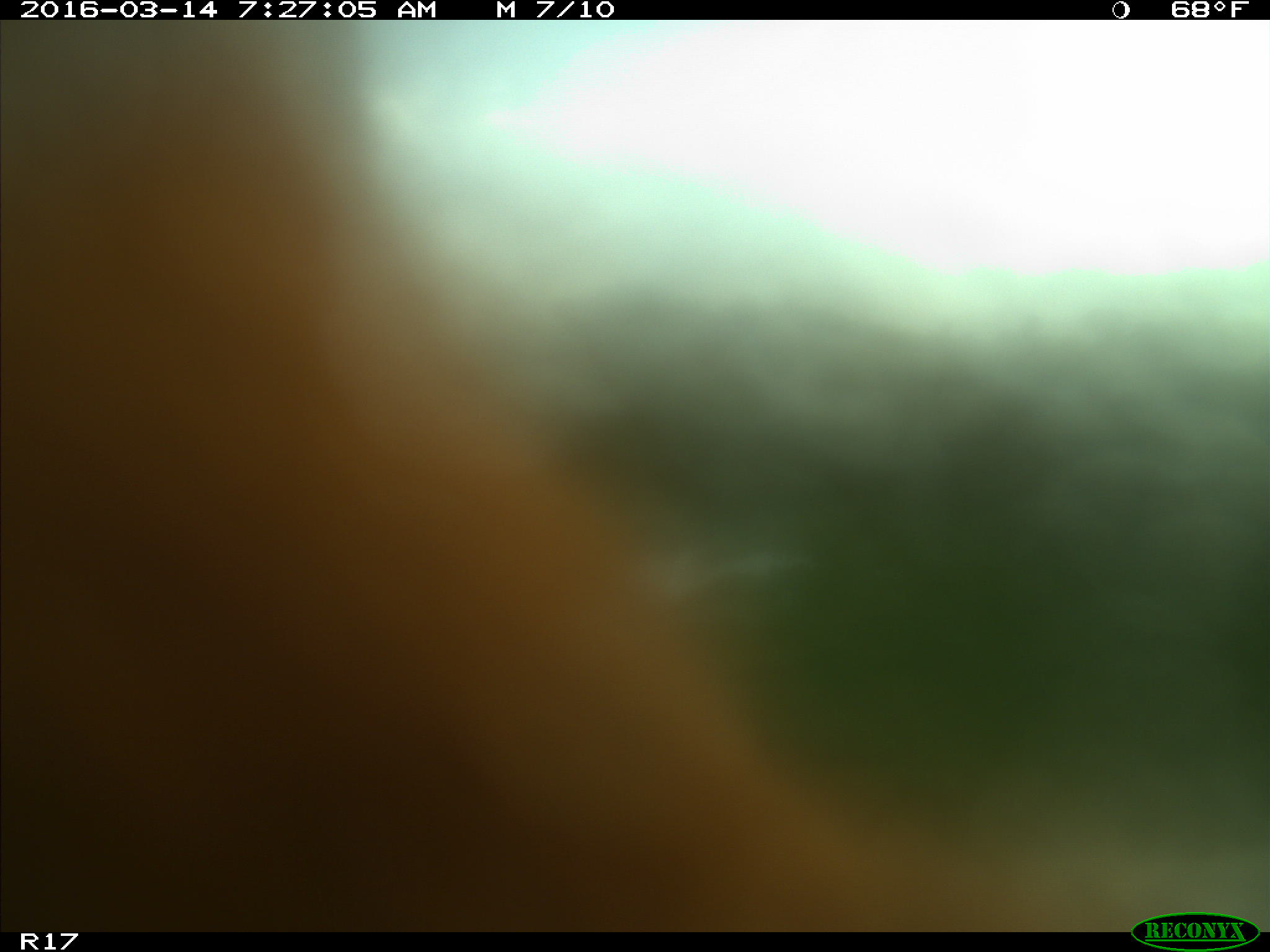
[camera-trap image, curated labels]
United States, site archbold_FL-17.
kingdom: Animalia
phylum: Chordata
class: Mammalia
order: Artiodactyla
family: Bovidae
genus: Bos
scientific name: Bos taurus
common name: domestic cow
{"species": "Bos taurus (domestic cow)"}